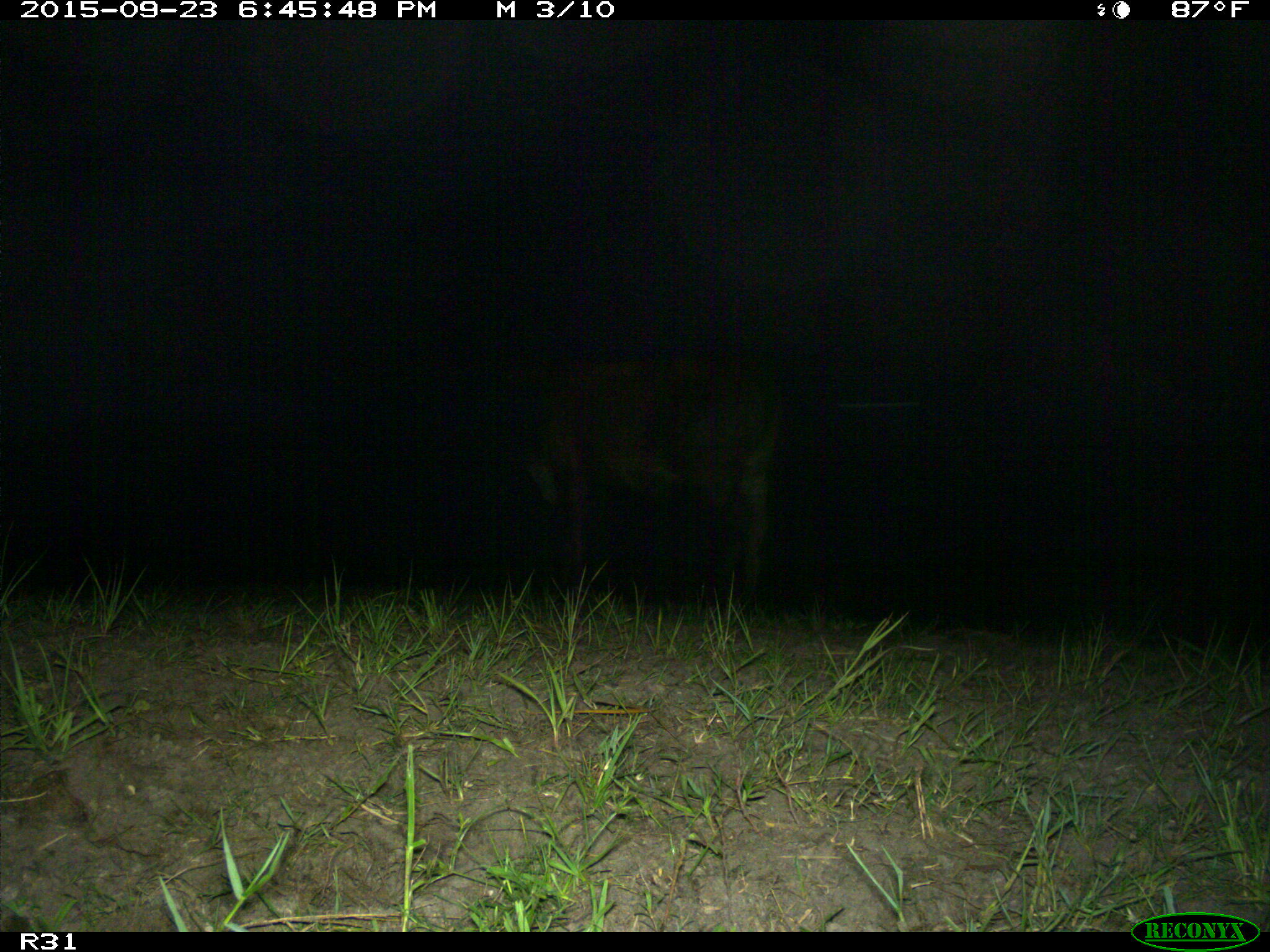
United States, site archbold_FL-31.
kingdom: Animalia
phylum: Chordata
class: Mammalia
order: Artiodactyla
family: Bovidae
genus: Bos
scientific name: Bos taurus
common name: domestic cow